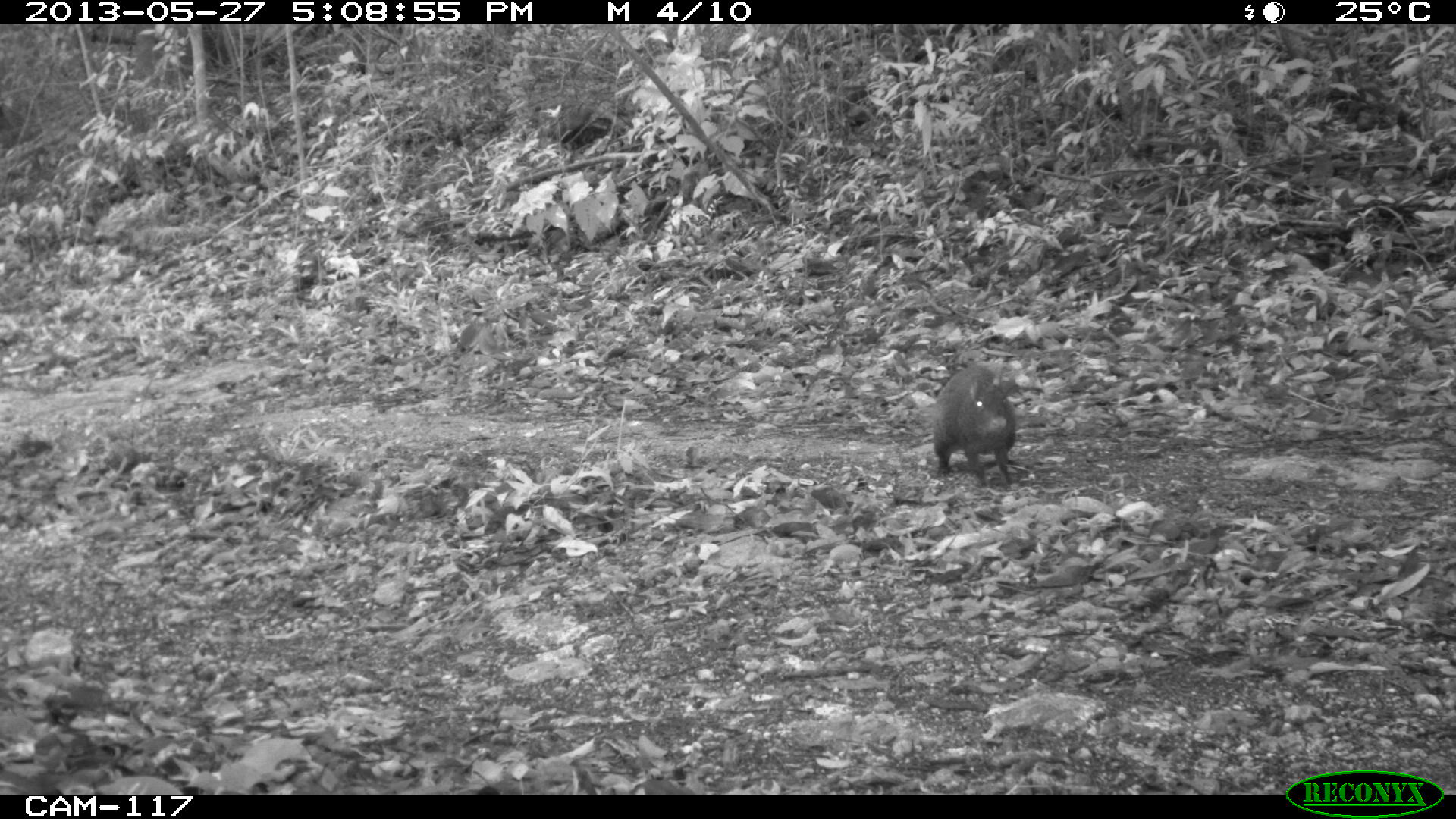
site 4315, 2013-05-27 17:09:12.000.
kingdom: Animalia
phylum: Chordata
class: Mammalia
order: Rodentia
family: Dasyproctidae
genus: Dasyprocta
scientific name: Dasyprocta punctata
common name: central american agouti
Dasyprocta punctata (central american agouti), count 1.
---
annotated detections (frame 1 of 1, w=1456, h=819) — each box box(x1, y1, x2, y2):
dasyprocta punctata: box(932, 365, 1016, 488)